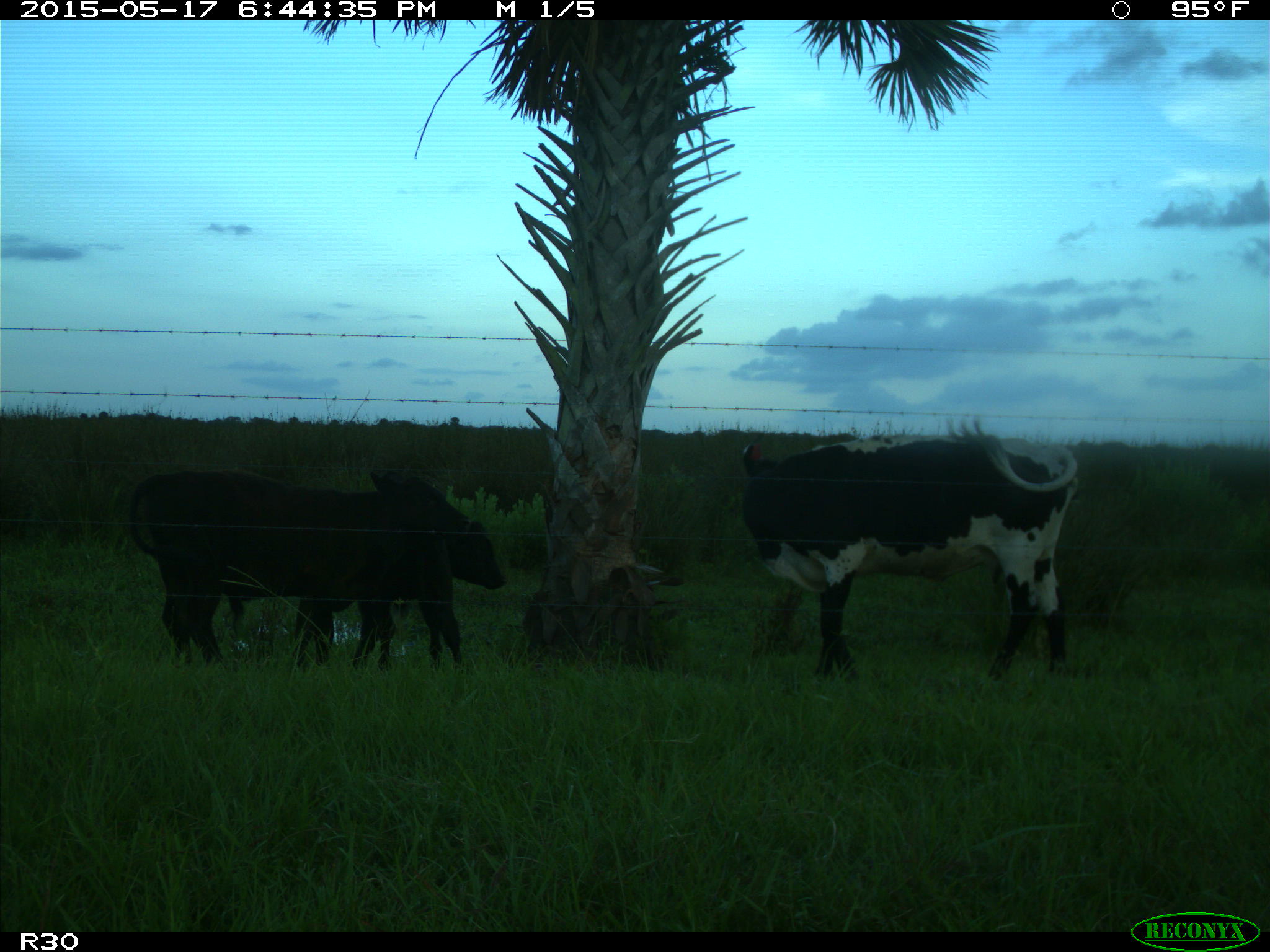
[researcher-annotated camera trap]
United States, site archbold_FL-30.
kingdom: Animalia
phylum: Chordata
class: Mammalia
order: Artiodactyla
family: Bovidae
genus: Bos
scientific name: Bos taurus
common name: domestic cow